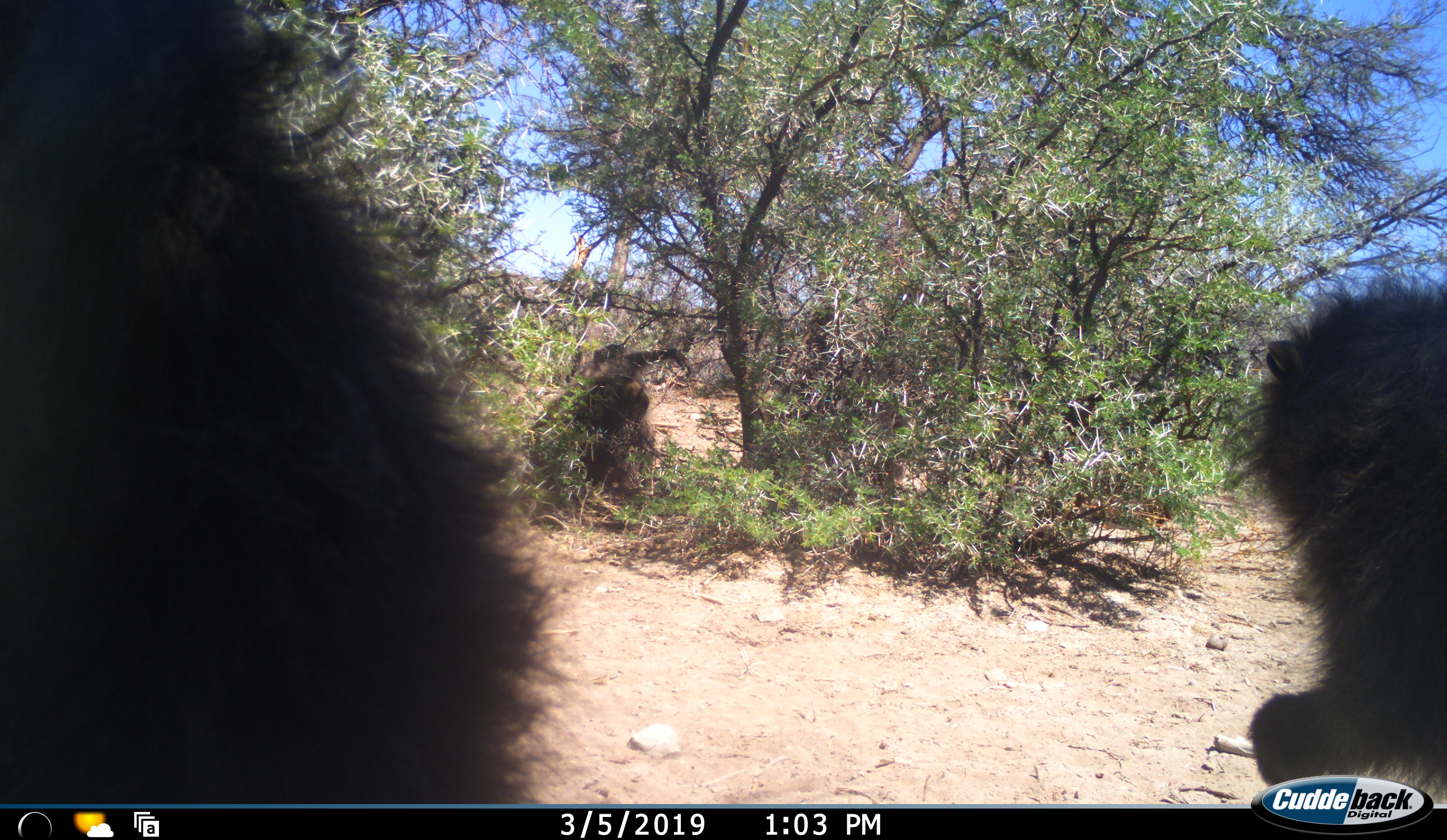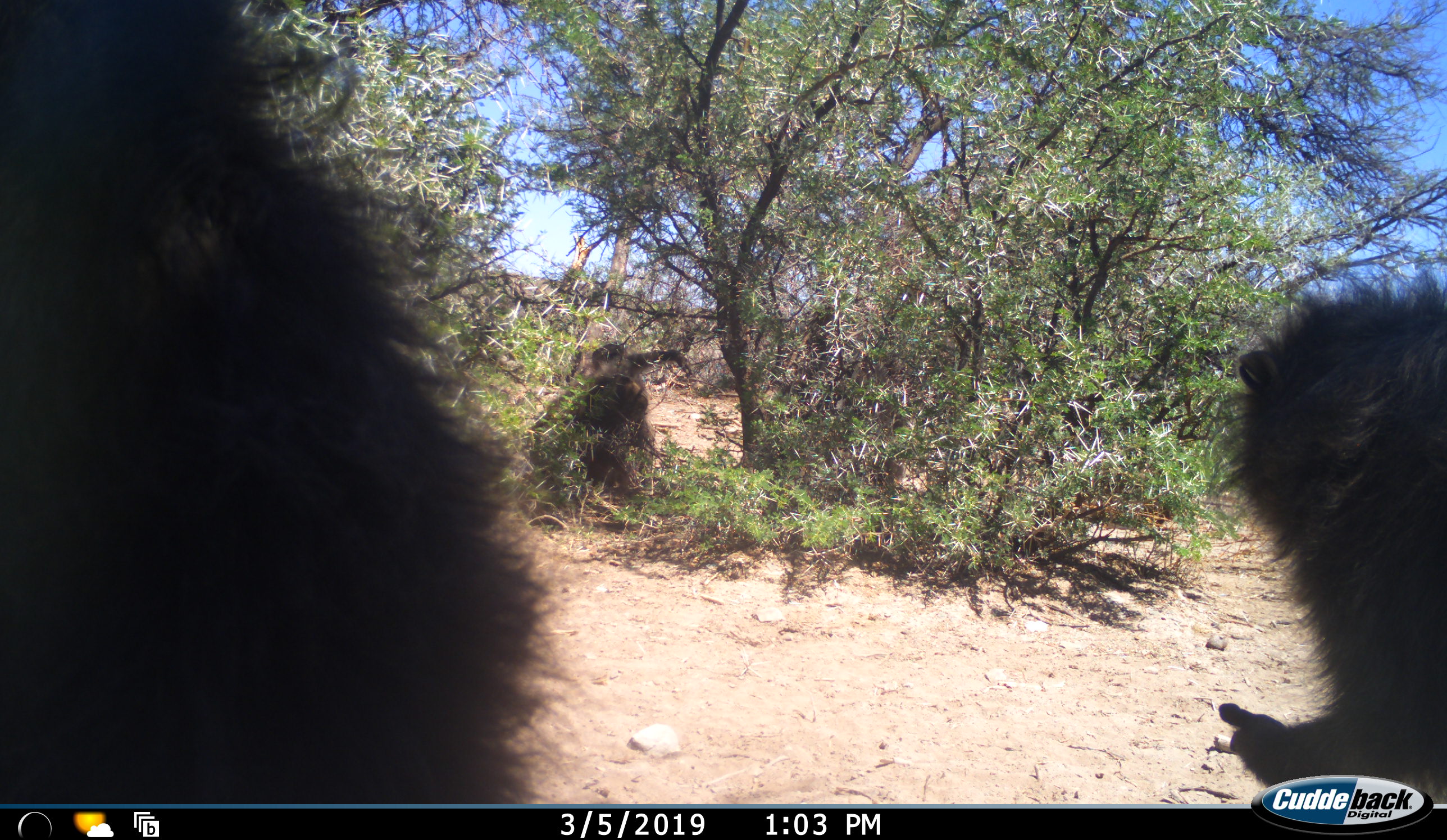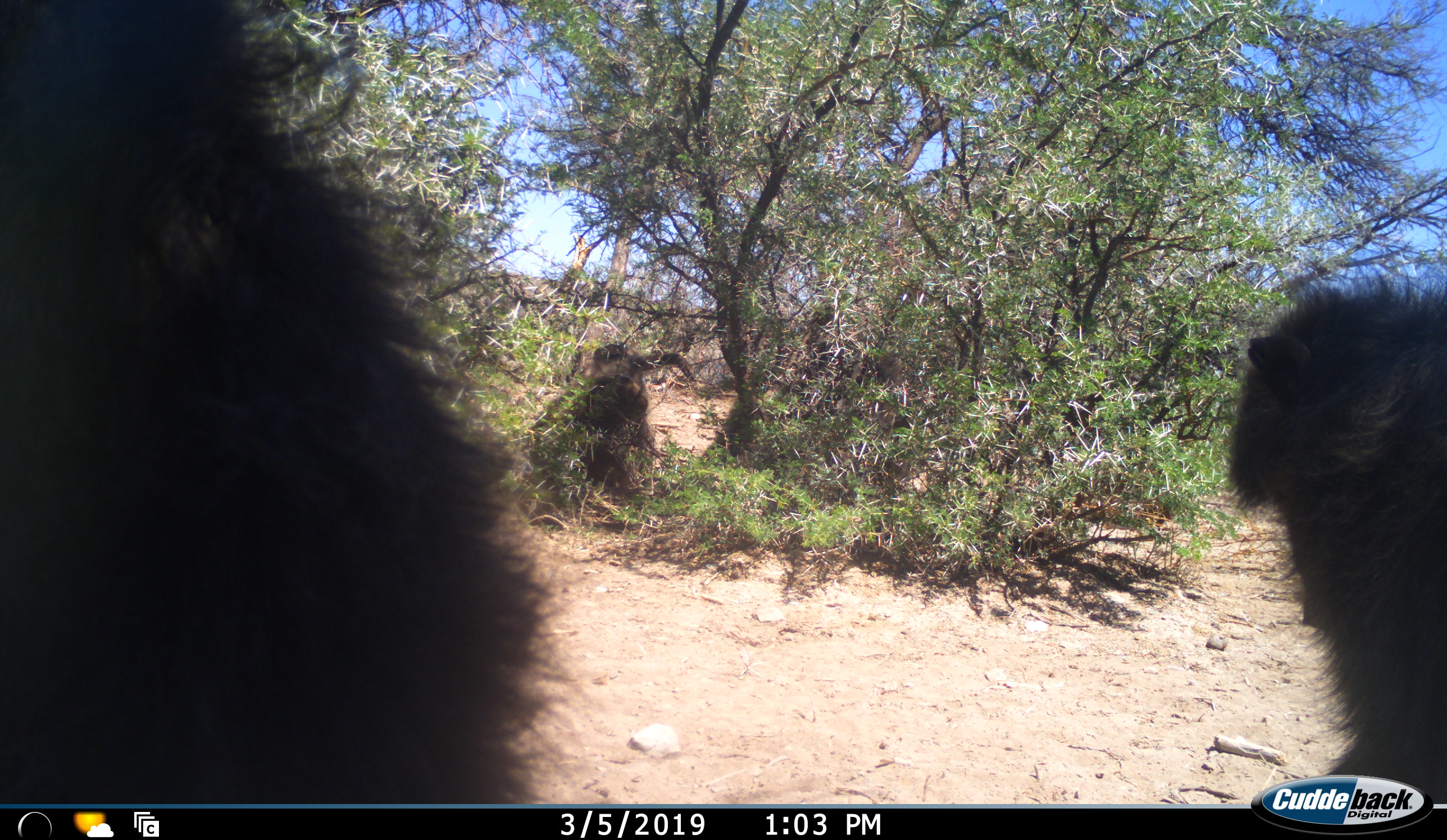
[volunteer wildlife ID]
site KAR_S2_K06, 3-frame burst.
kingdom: Animalia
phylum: Chordata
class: Mammalia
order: Primates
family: Cercopithecidae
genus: Papio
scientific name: Papio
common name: baboon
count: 4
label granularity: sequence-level